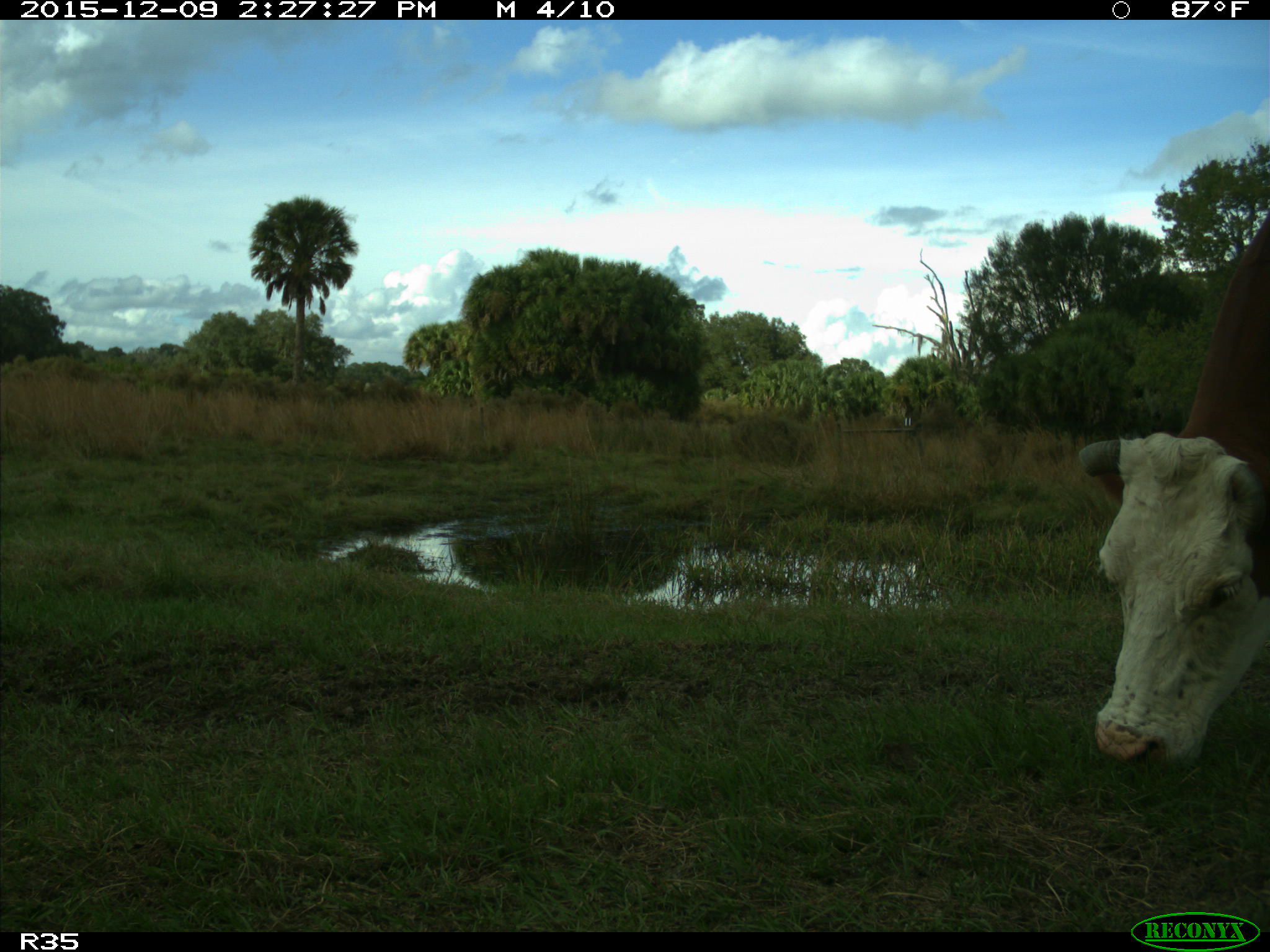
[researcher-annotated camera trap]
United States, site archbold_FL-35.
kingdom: Animalia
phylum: Chordata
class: Mammalia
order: Artiodactyla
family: Bovidae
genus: Bos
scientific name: Bos taurus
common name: domestic cow